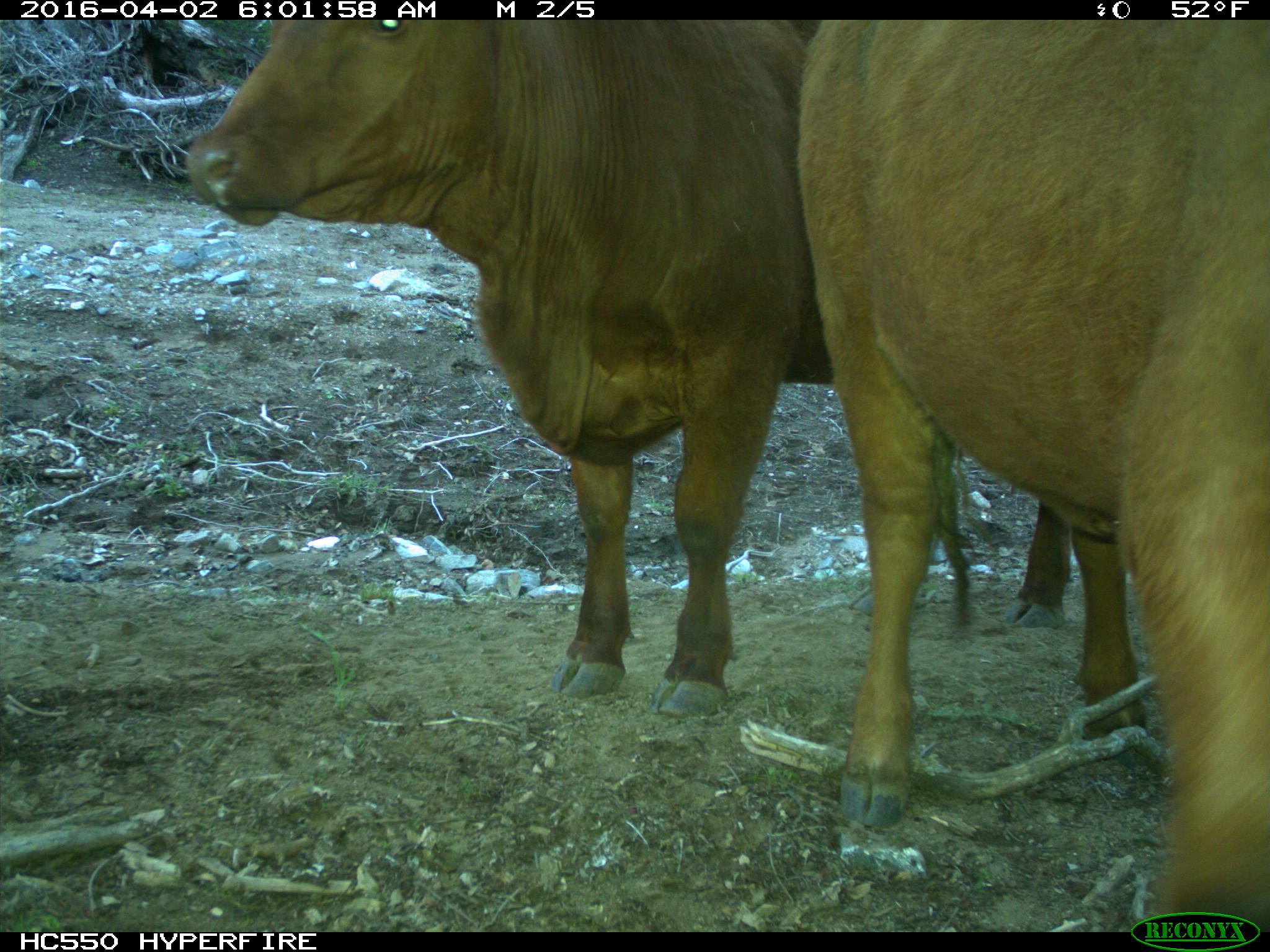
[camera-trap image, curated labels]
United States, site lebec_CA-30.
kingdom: Animalia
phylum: Chordata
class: Mammalia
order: Artiodactyla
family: Bovidae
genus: Bos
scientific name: Bos taurus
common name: domestic cow